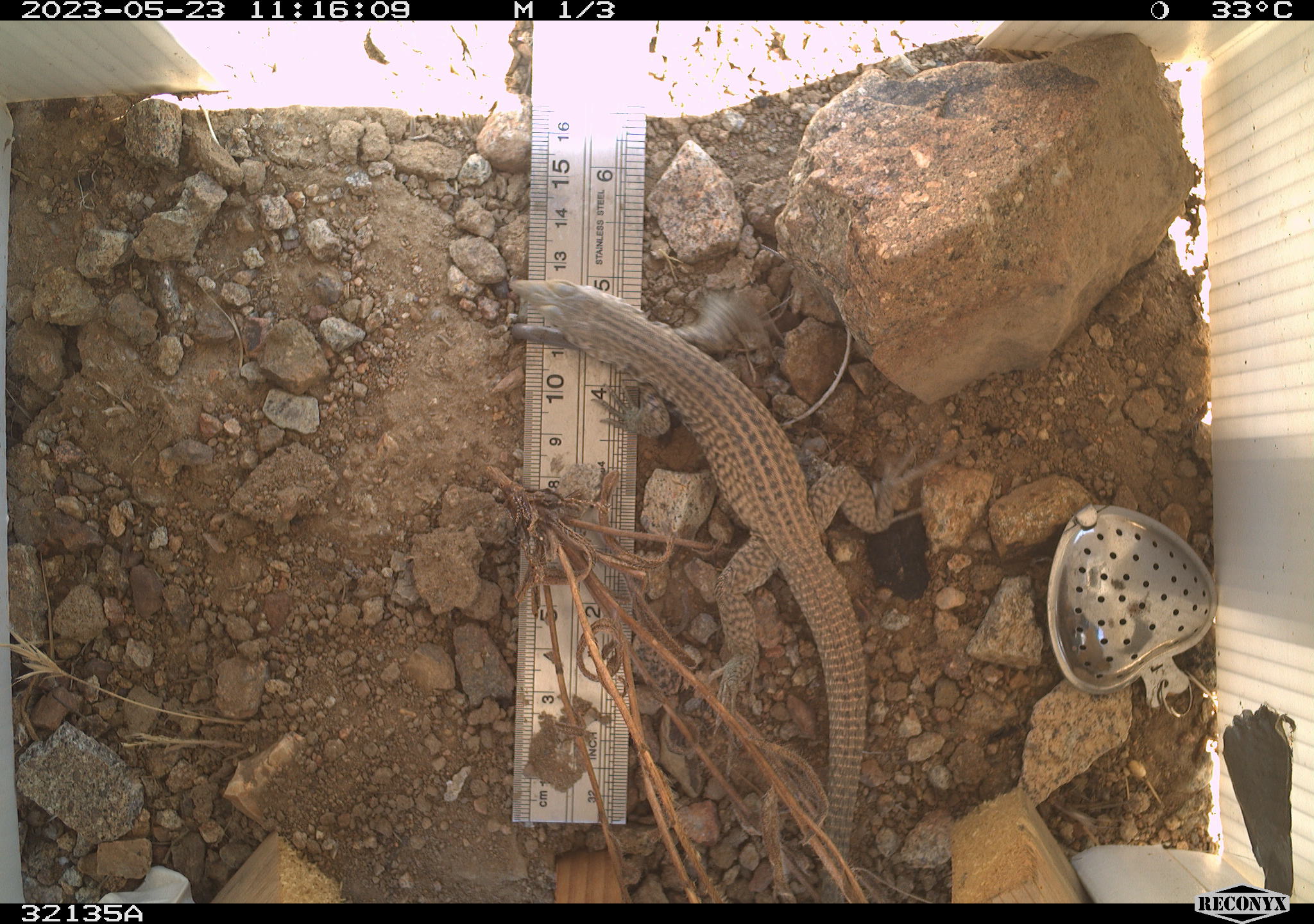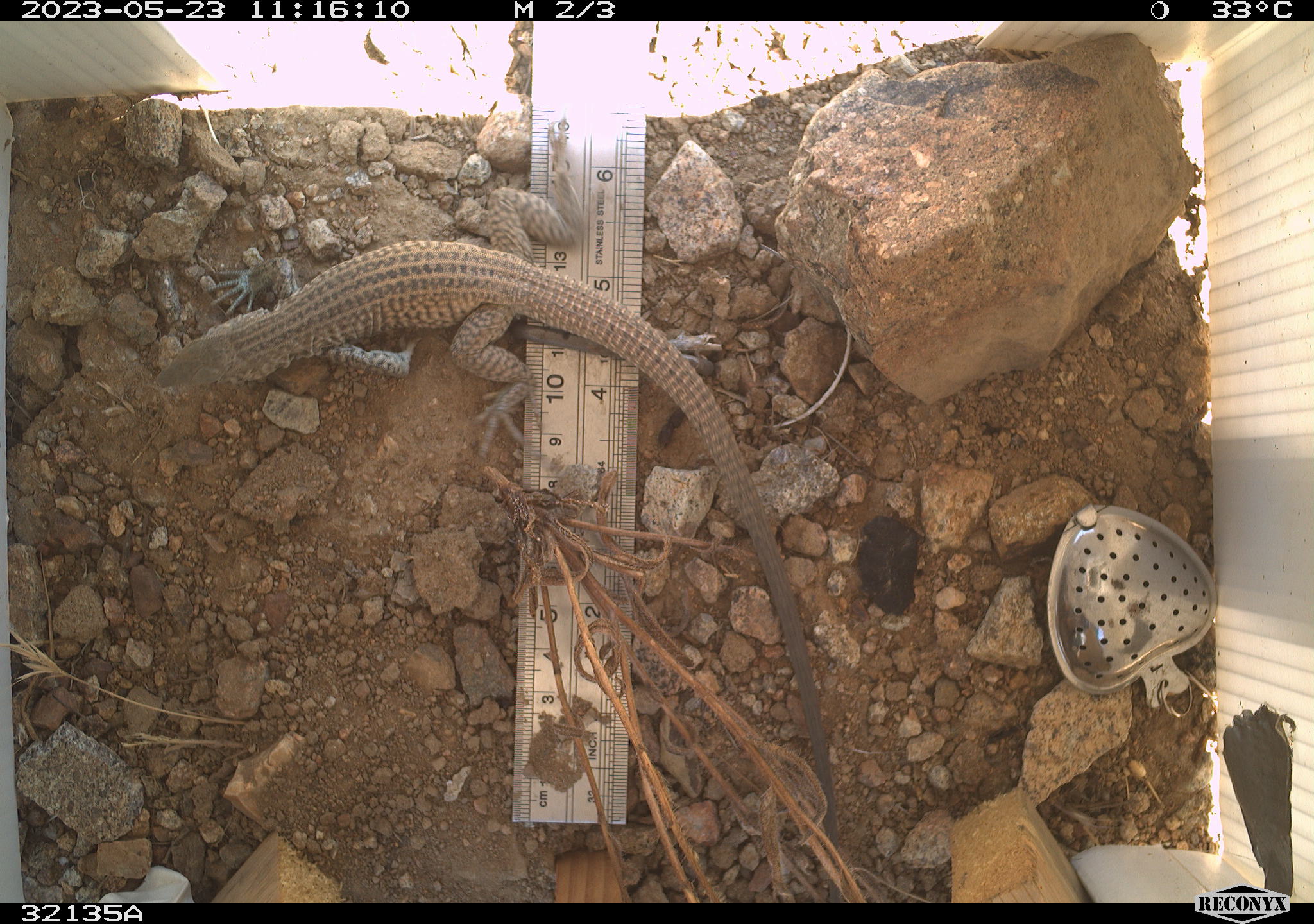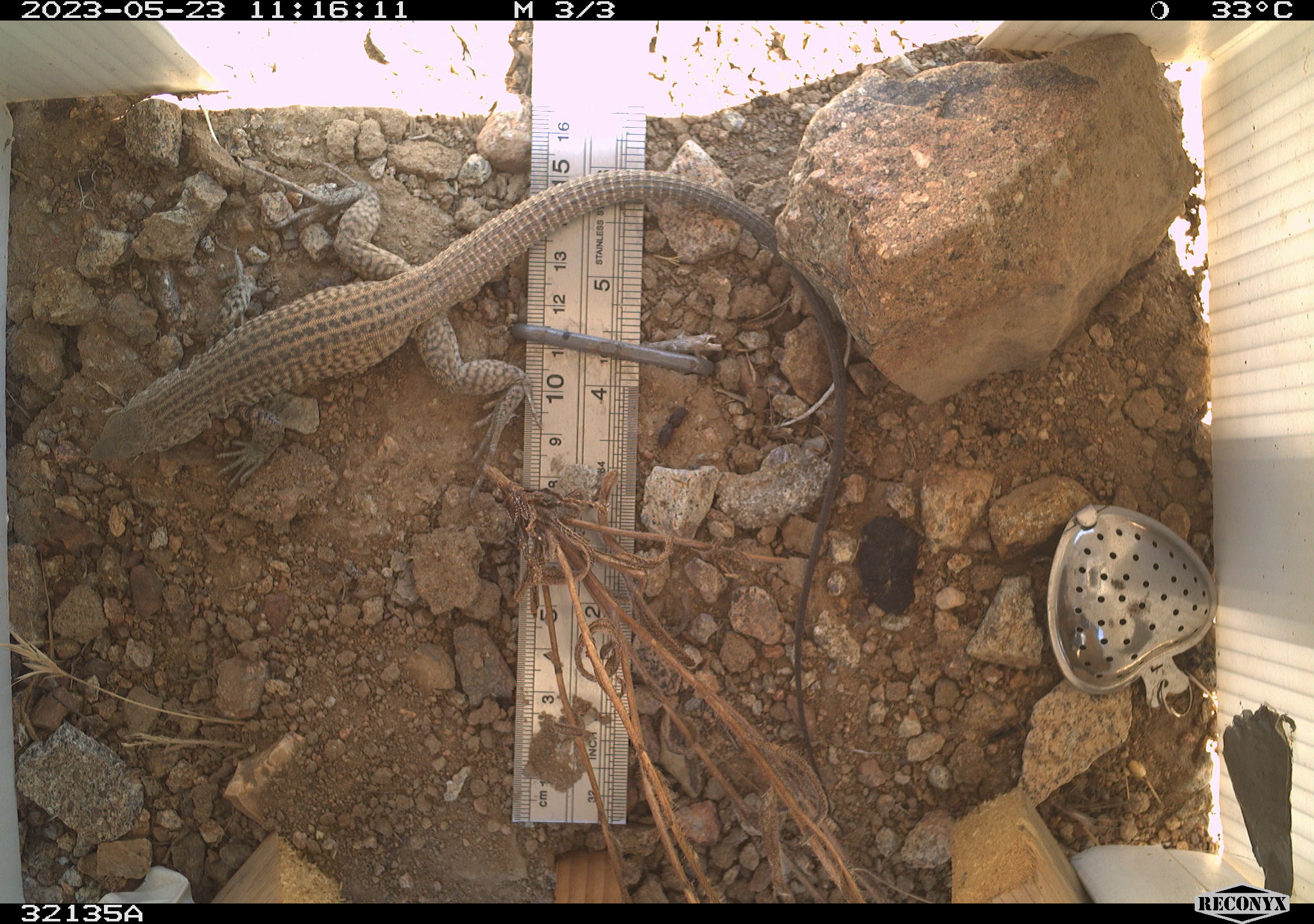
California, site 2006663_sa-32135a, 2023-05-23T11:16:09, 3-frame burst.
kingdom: Animalia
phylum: Chordata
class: Reptilia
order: Squamata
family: Teiidae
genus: Aspidoscelis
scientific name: Aspidoscelis tigris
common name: western whiptail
Western whiptail (Aspidoscelis tigris).